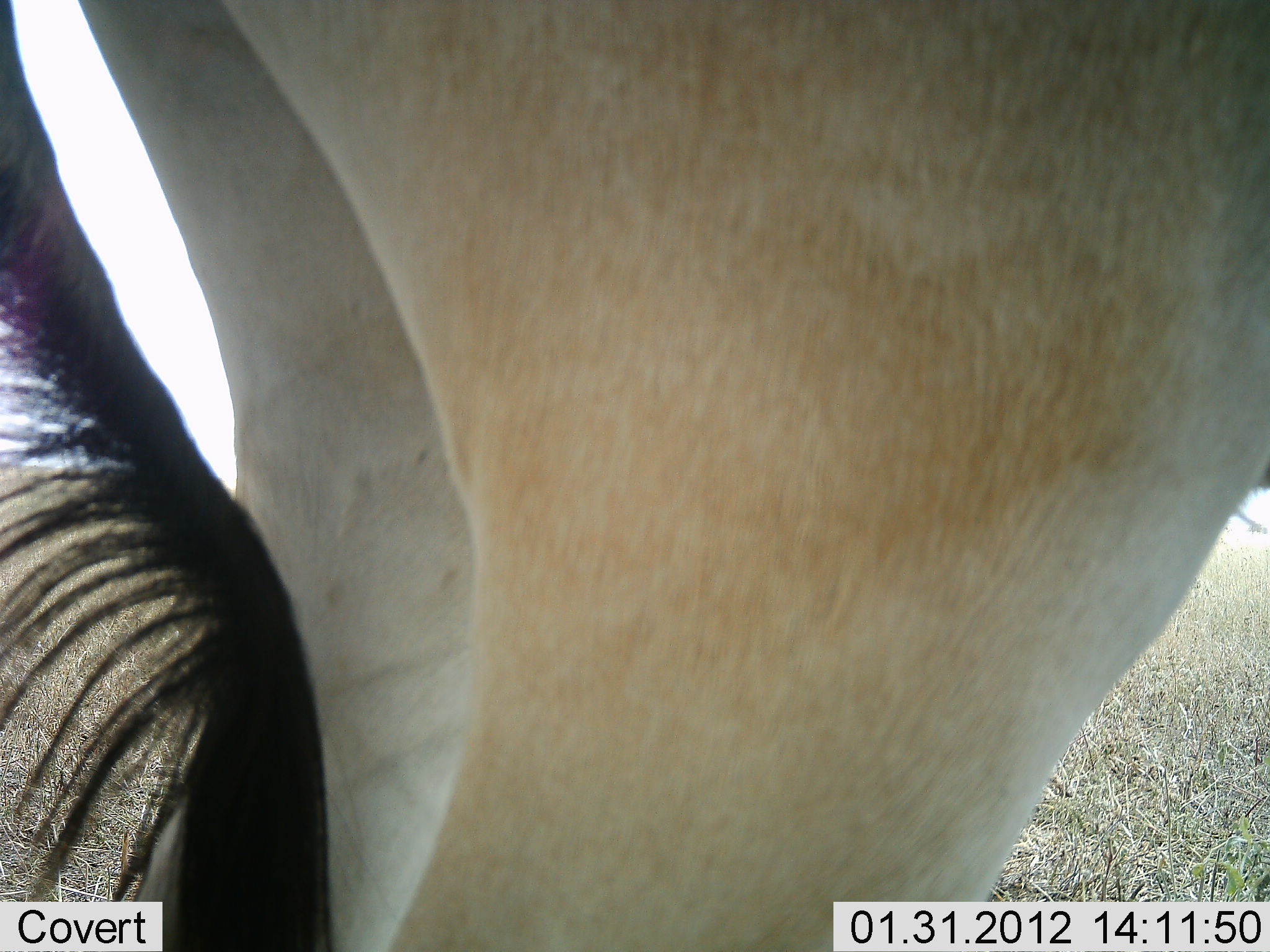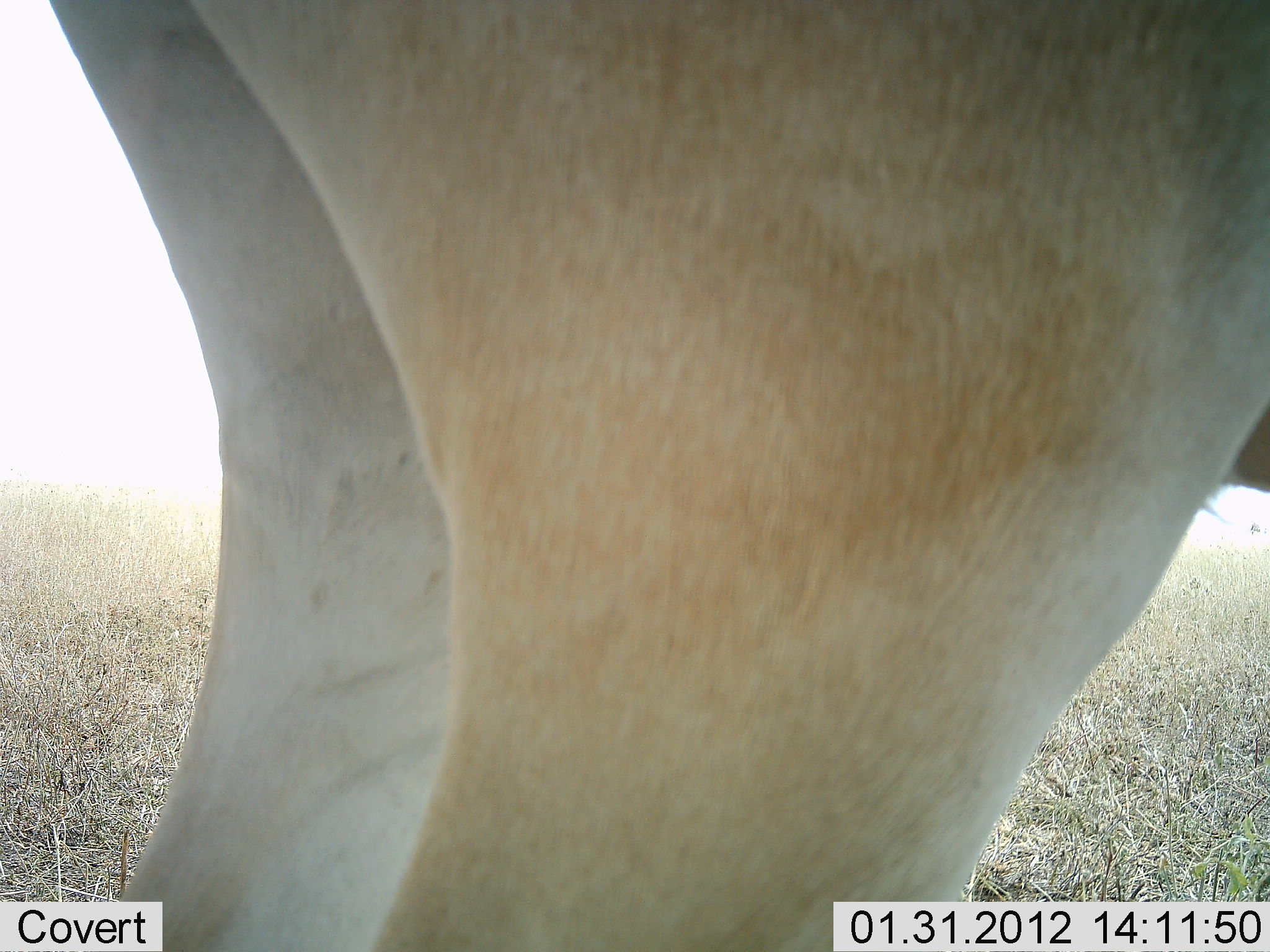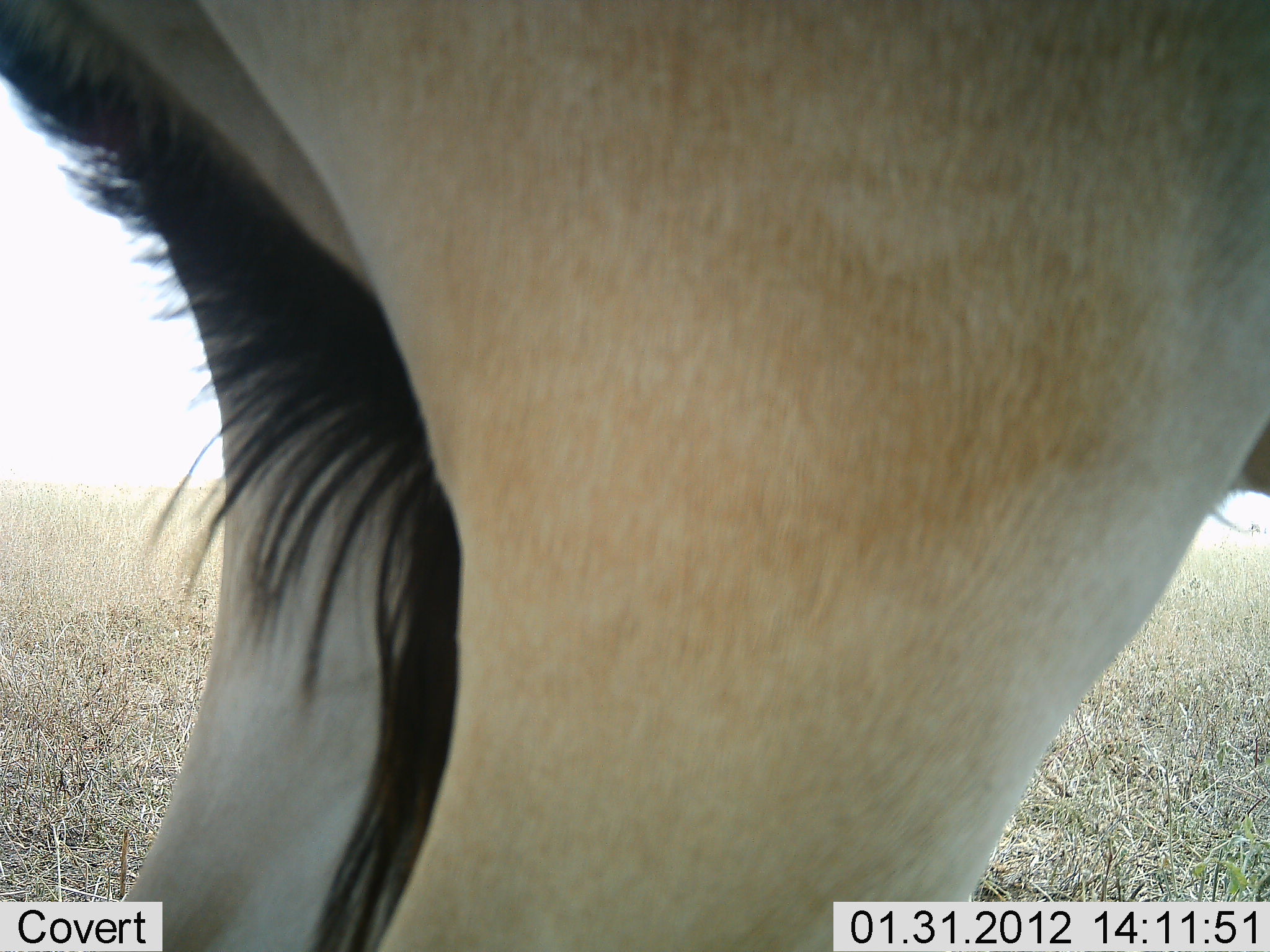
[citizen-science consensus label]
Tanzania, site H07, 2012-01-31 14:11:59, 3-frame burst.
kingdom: Animalia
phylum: Chordata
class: Mammalia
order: Artiodactyla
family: Bovidae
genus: Alcelaphus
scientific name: Alcelaphus buselaphus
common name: hartebeest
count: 1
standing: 100%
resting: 0%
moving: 0%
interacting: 0%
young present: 0%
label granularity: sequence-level